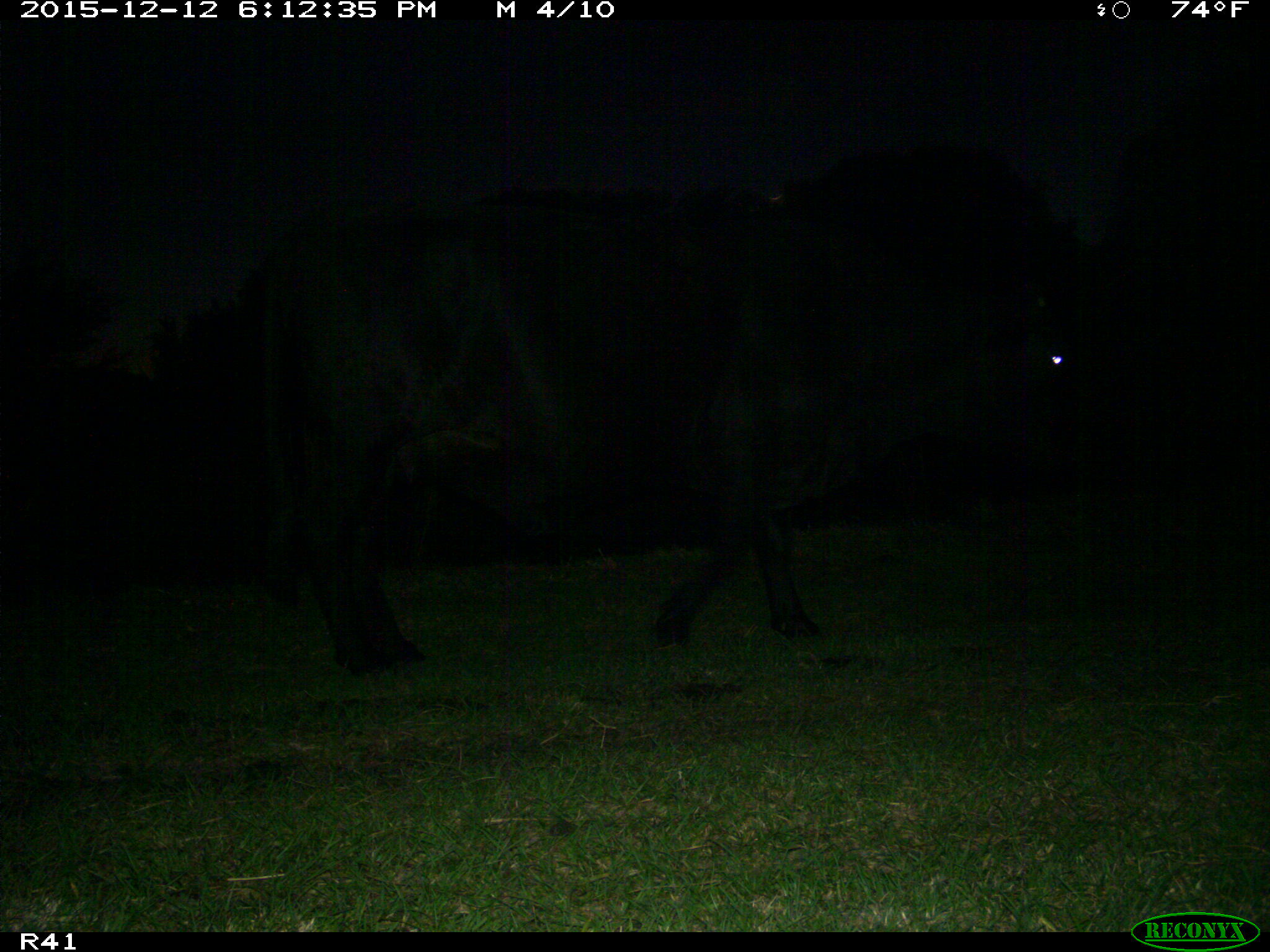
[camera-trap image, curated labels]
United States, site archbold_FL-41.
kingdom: Animalia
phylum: Chordata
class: Mammalia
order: Artiodactyla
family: Bovidae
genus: Bos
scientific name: Bos taurus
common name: domestic cow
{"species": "Bos taurus (domestic cow)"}